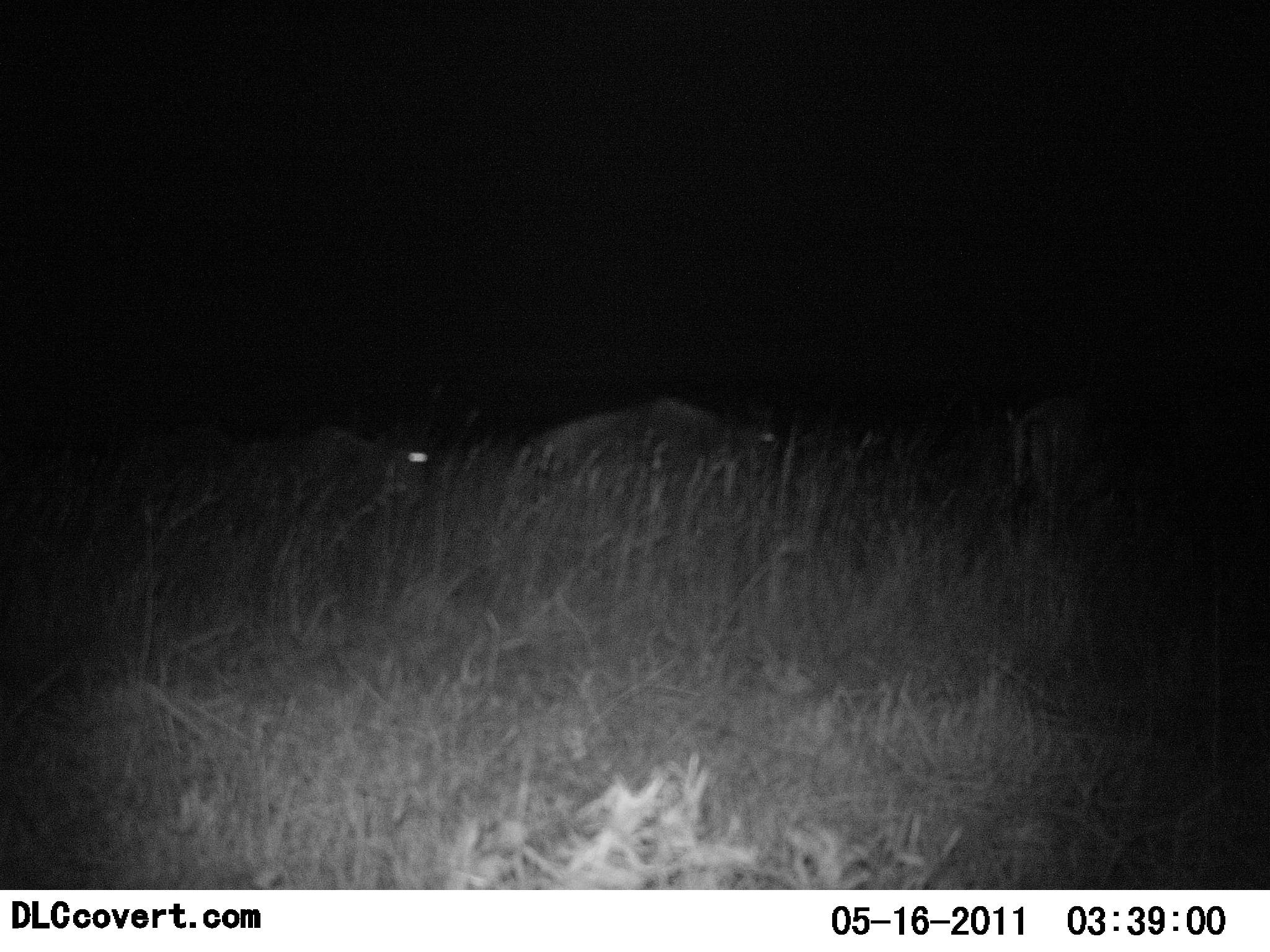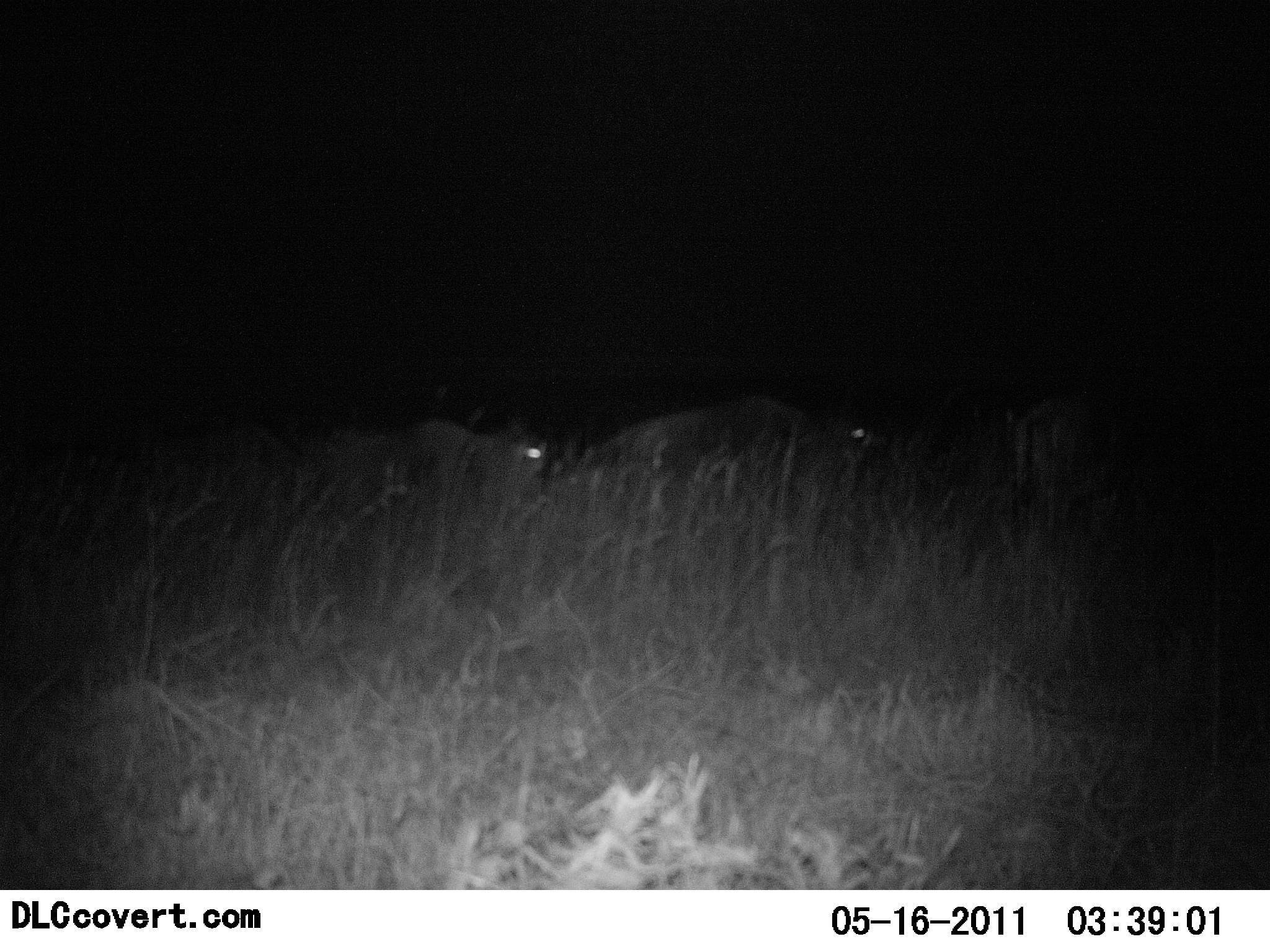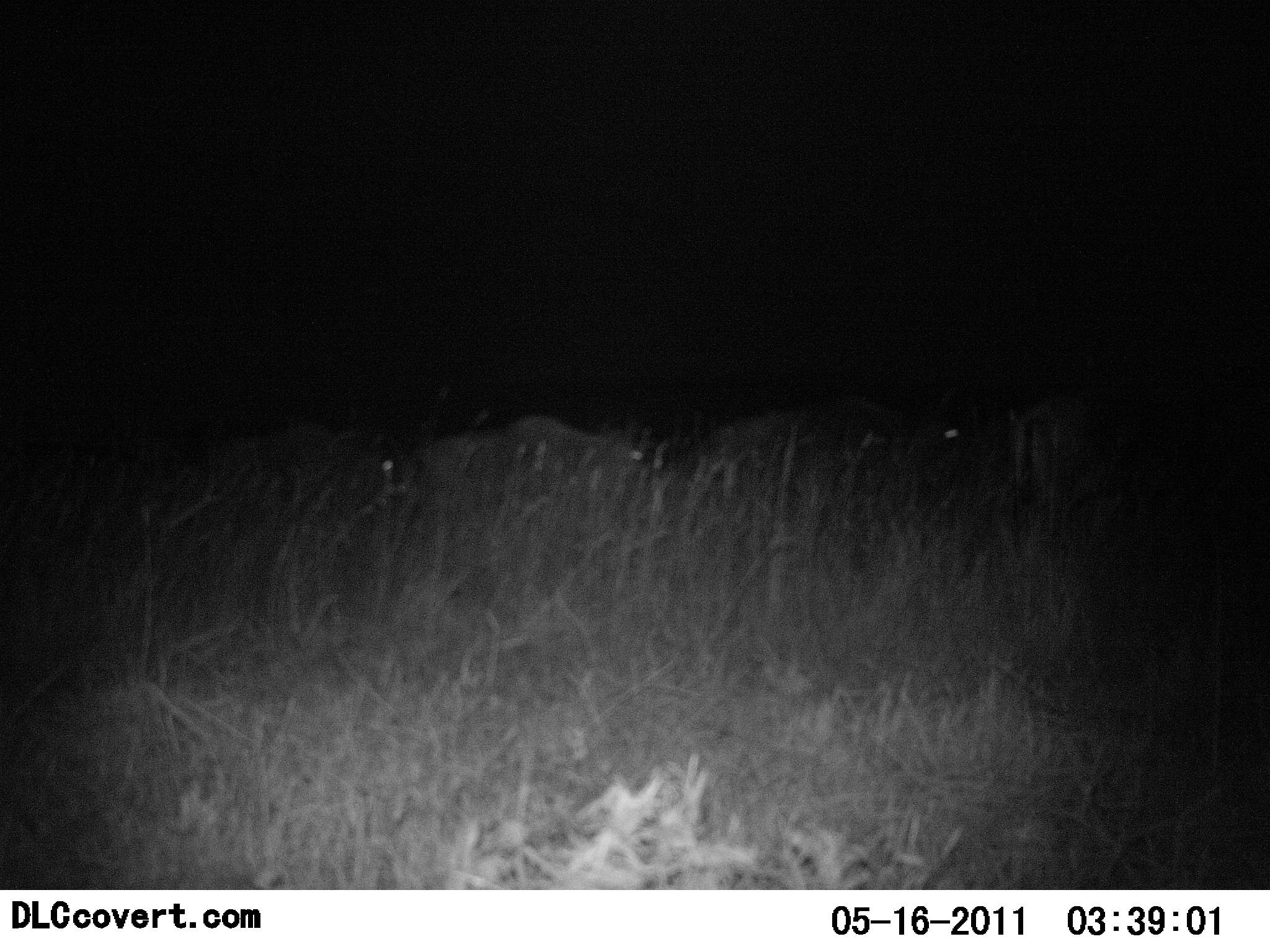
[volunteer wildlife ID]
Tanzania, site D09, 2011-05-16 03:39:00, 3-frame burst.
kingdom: Animalia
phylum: Chordata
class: Mammalia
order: Artiodactyla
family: Bovidae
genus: Connochaetes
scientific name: Connochaetes taurinus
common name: blue wildebeest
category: wildebeest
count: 3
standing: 17%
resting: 0%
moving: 92%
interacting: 0%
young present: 0%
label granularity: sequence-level